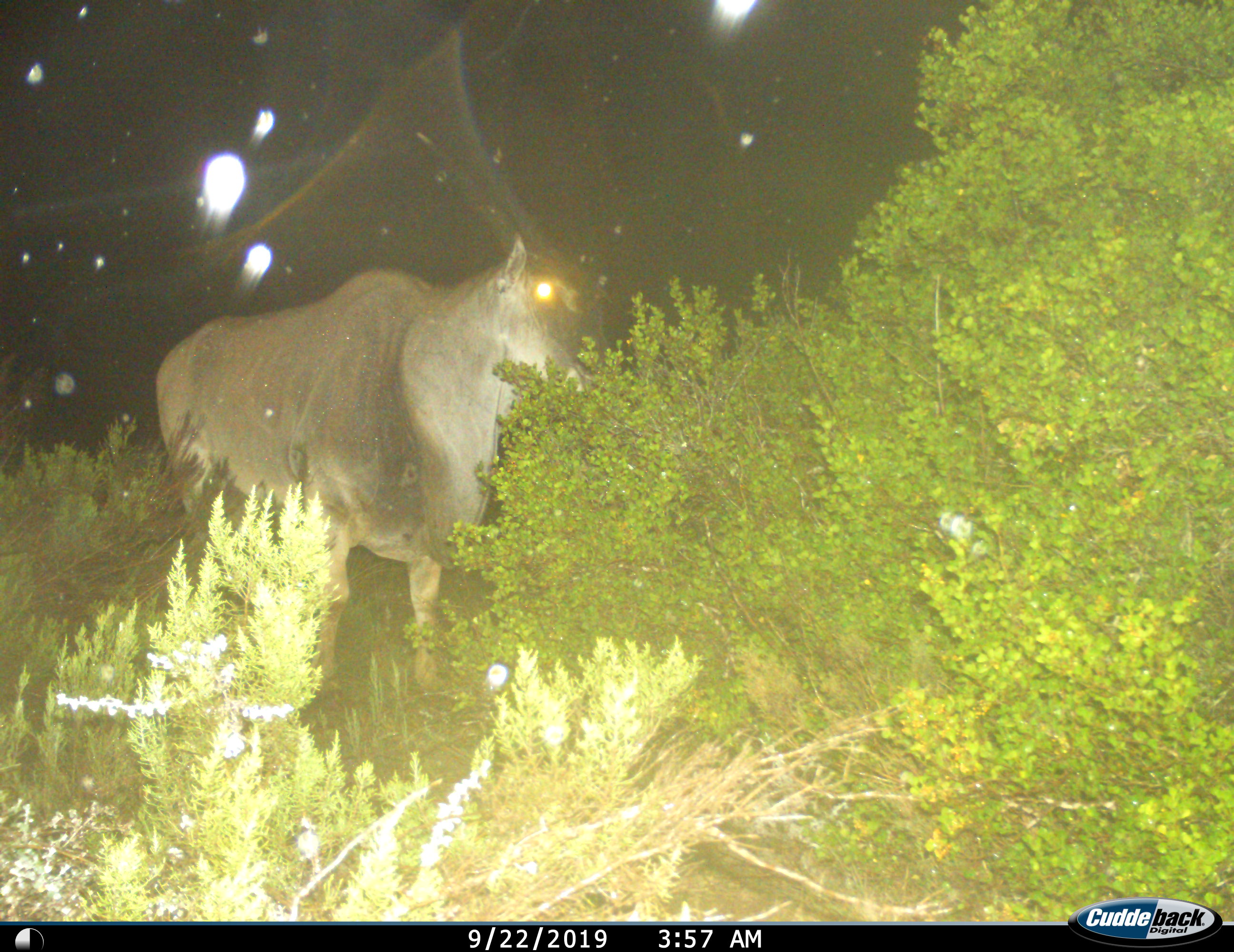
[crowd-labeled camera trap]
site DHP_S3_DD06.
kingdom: Animalia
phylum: Chordata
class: Mammalia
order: Artiodactyla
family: Bovidae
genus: Tragelaphus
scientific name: Tragelaphus oryx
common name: eland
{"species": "eland (Tragelaphus oryx)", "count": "1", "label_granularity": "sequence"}